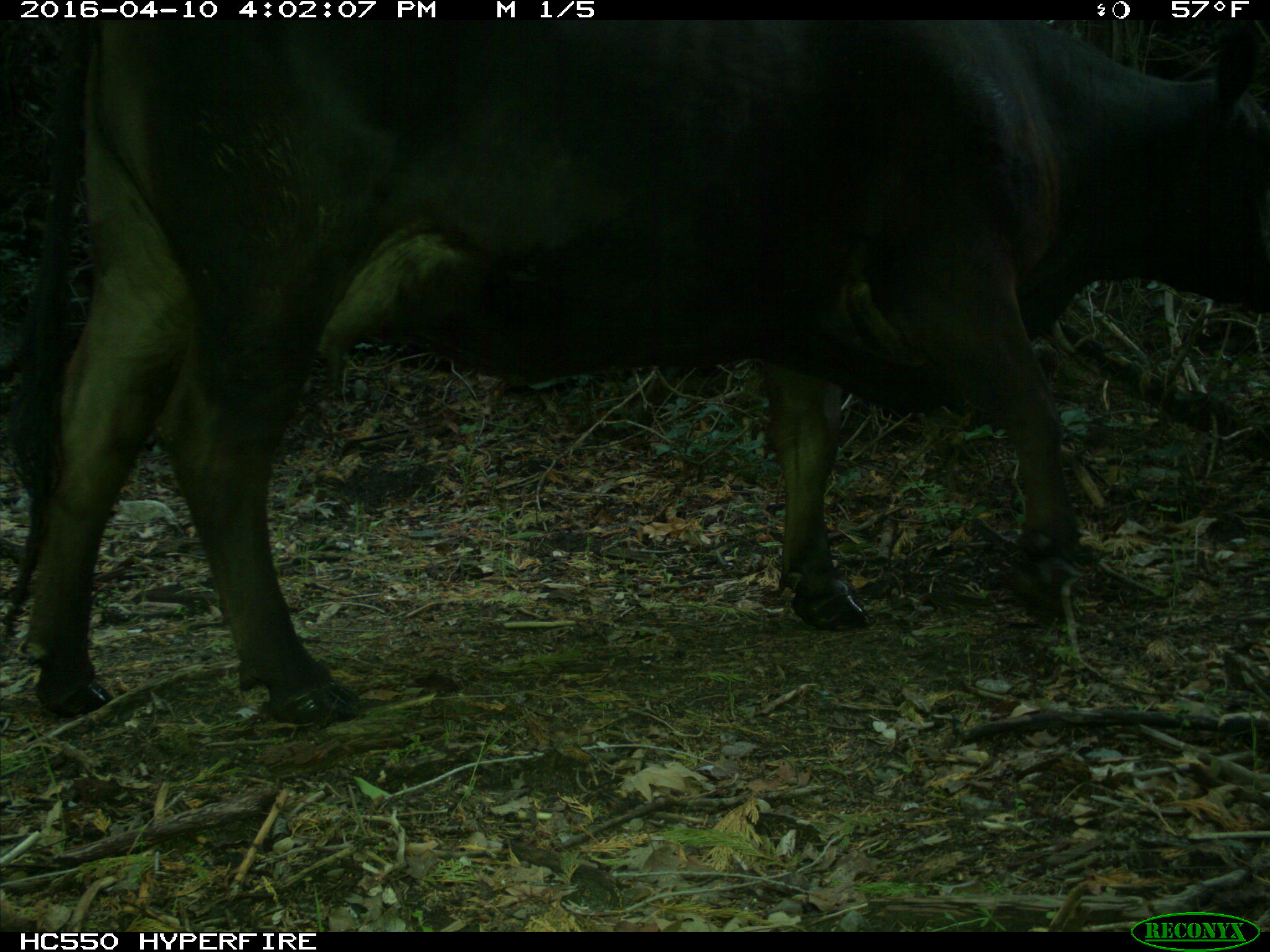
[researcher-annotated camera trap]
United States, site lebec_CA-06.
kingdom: Animalia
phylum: Chordata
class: Mammalia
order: Artiodactyla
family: Bovidae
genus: Bos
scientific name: Bos taurus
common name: domestic cow